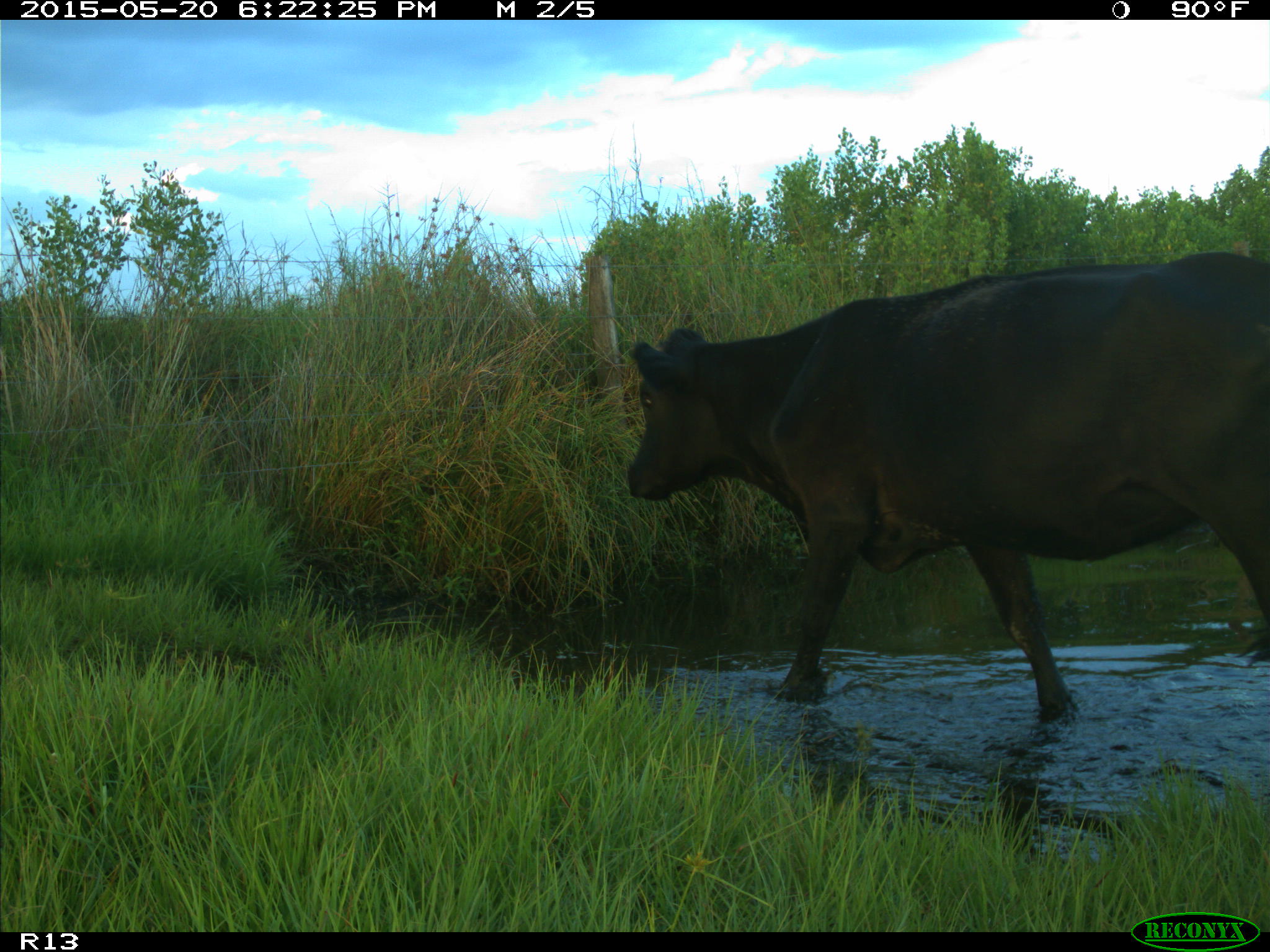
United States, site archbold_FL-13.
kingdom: Animalia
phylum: Chordata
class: Mammalia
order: Artiodactyla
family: Bovidae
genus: Bos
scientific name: Bos taurus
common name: domestic cow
Bos taurus (domestic cow).